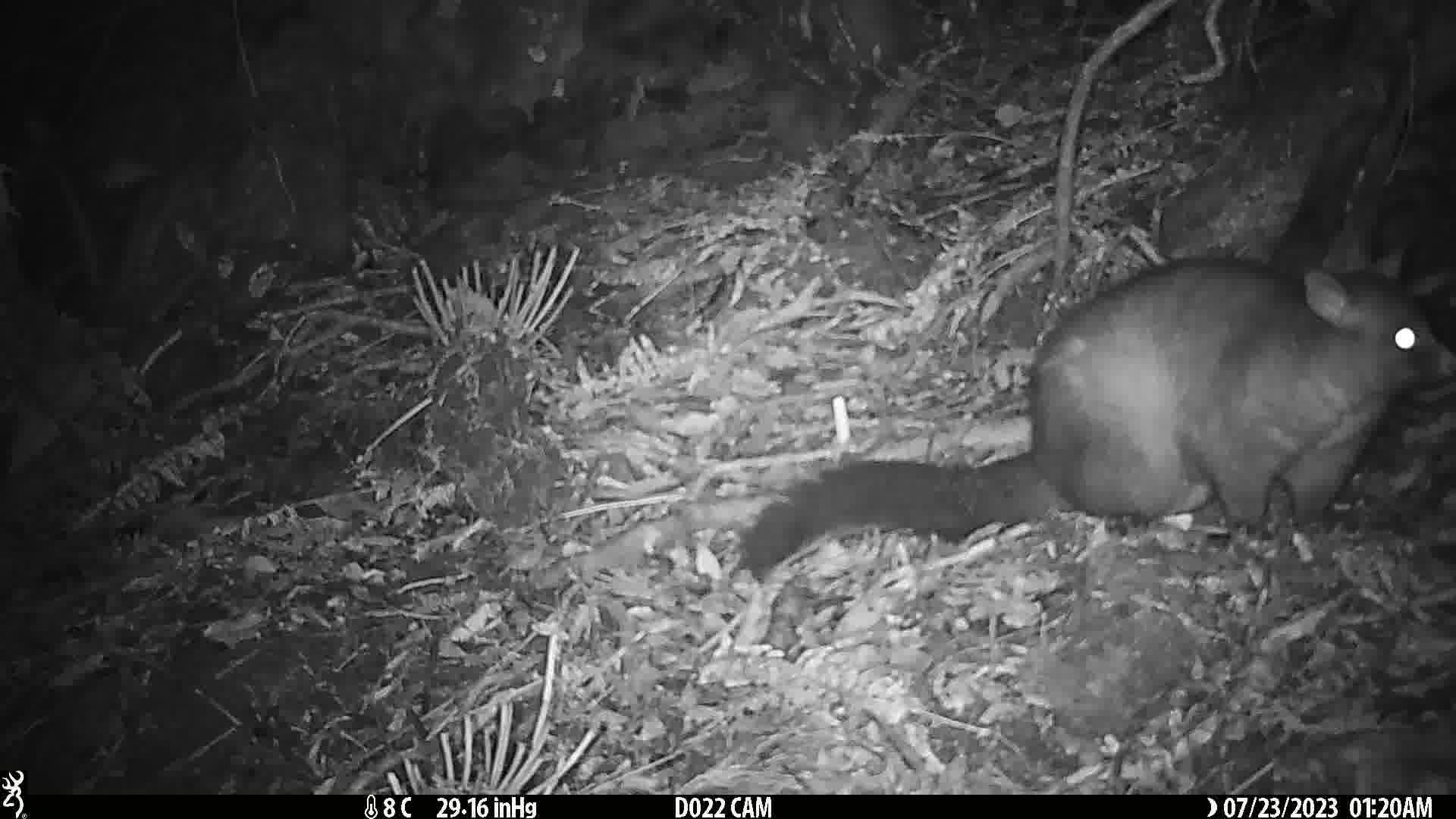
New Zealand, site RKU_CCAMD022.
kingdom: Animalia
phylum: Chordata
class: Mammalia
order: Diprotodontia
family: Phalangeridae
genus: Trichosurus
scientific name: Trichosurus vulpecula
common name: common brushtail possum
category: possum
Possum (common brushtail possum) (Trichosurus vulpecula).